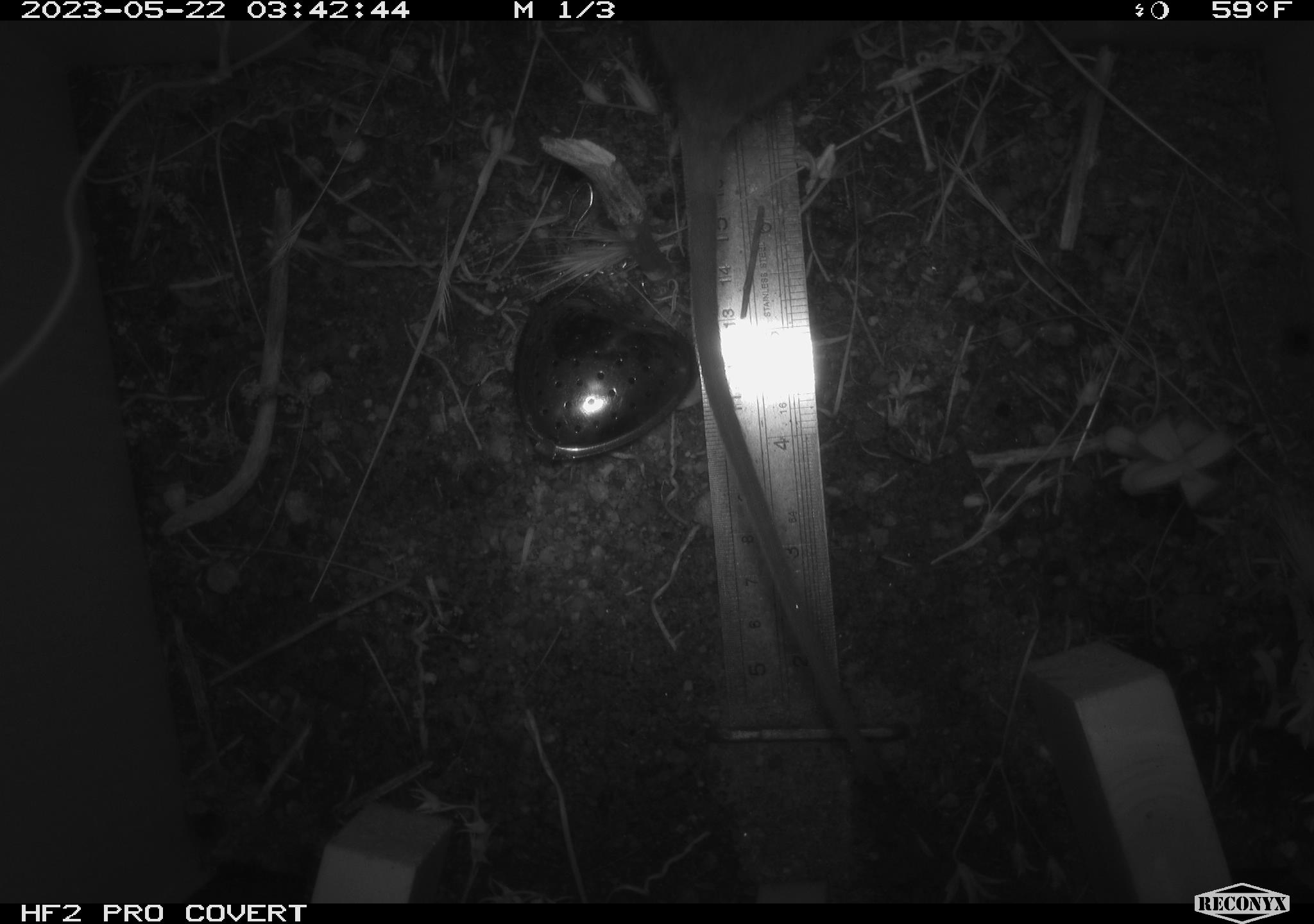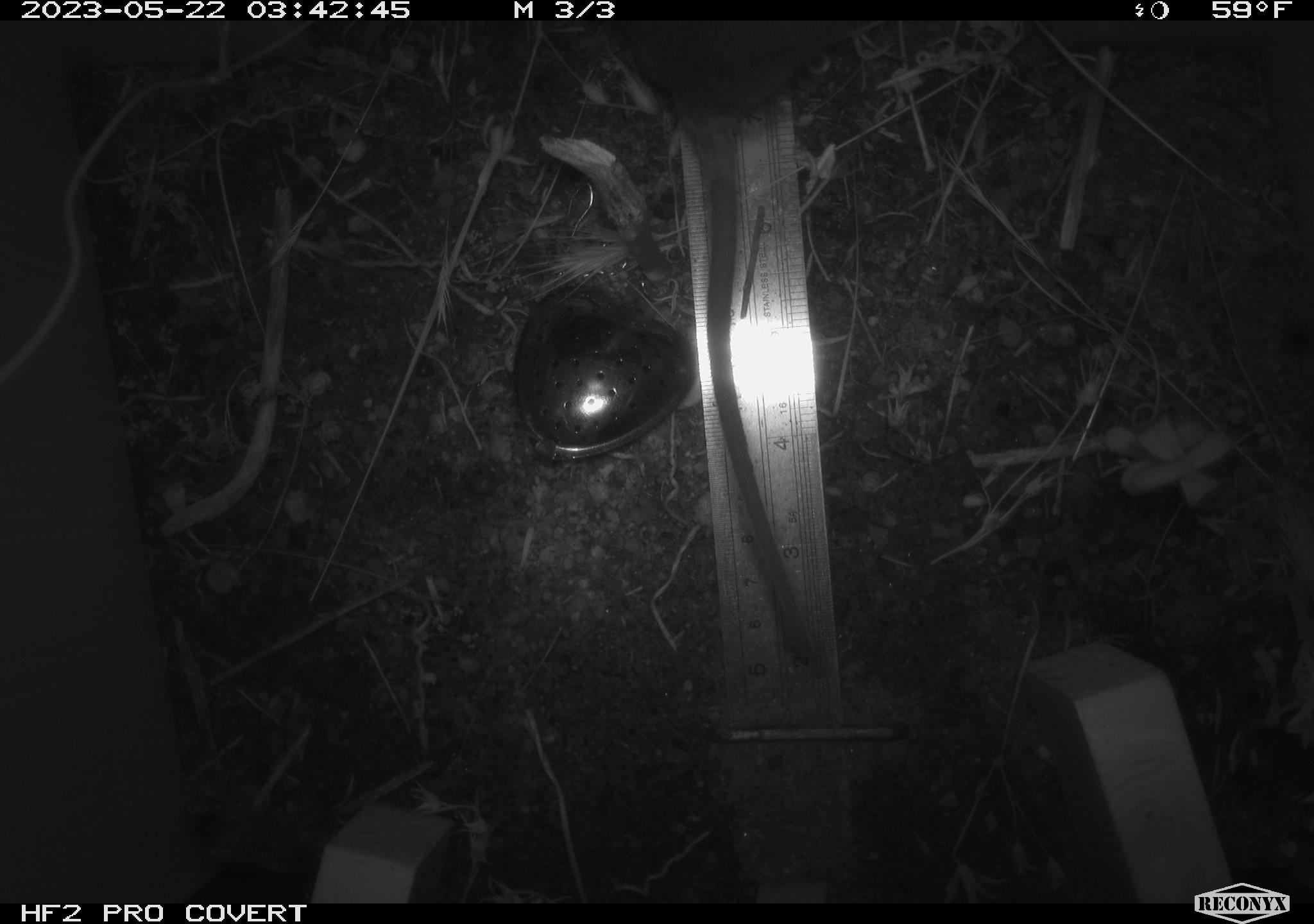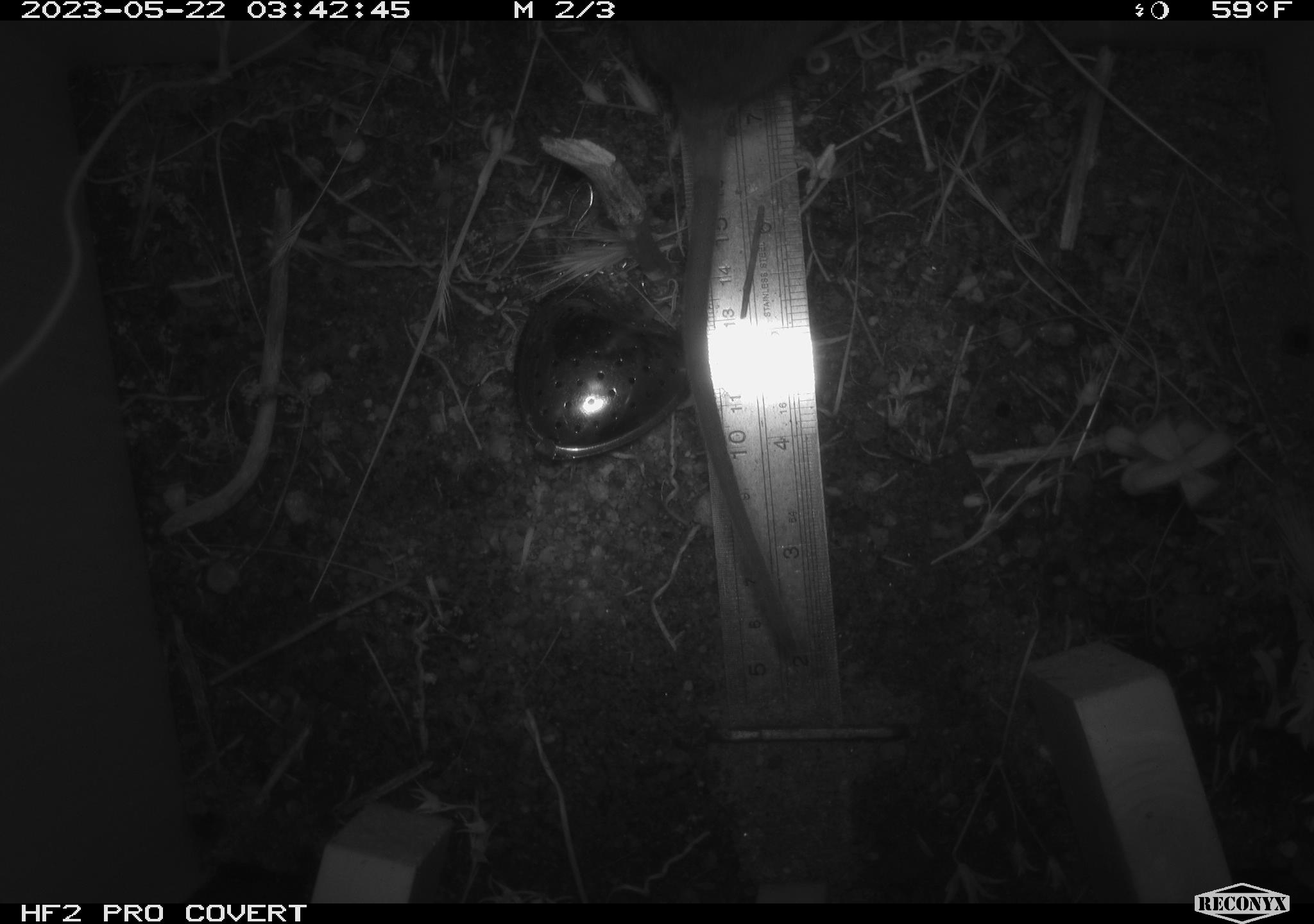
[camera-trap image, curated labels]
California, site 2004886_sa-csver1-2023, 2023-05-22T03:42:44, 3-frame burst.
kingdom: Animalia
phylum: Chordata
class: Mammalia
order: Rodentia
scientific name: Rodentia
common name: mouse species